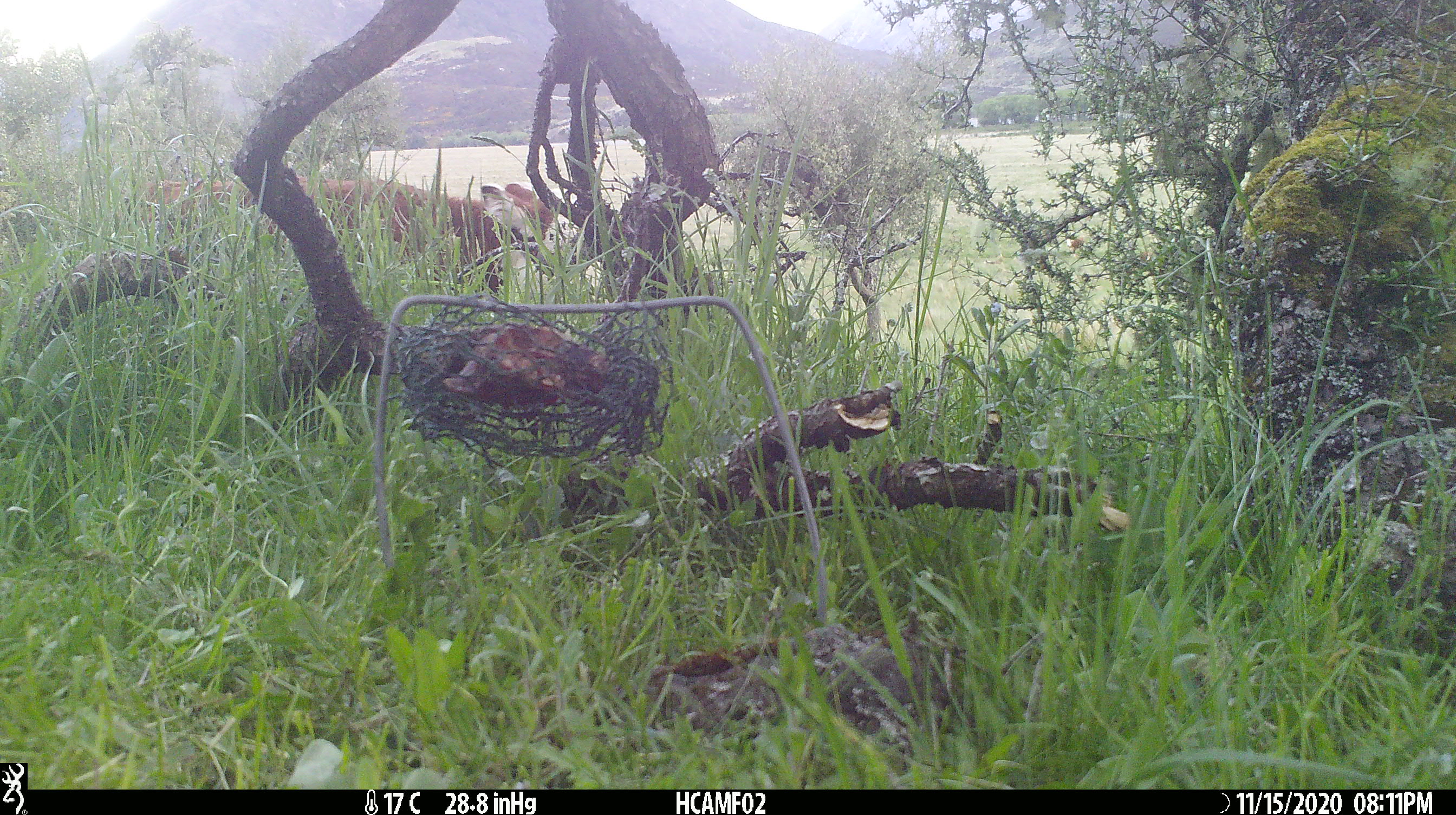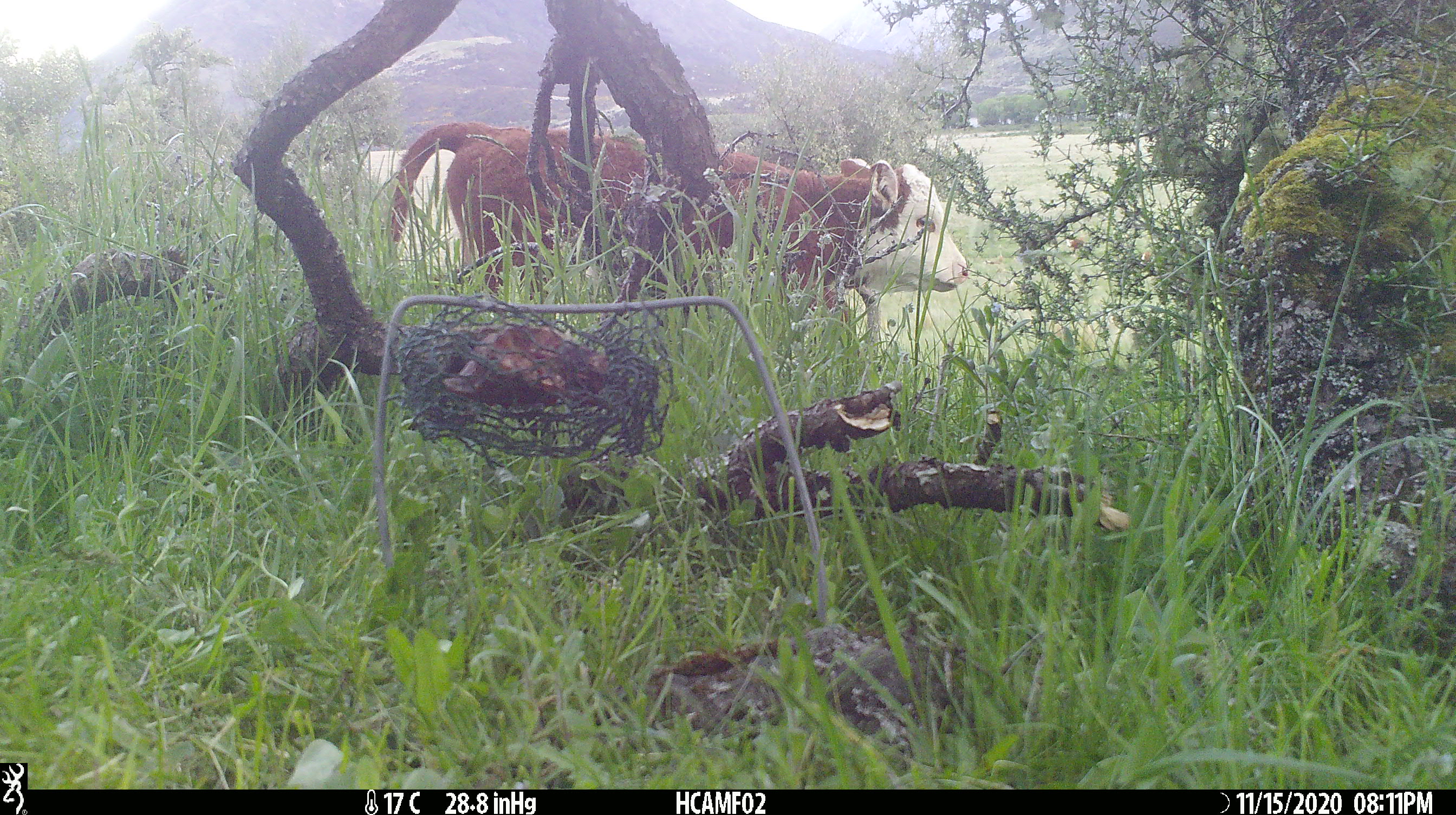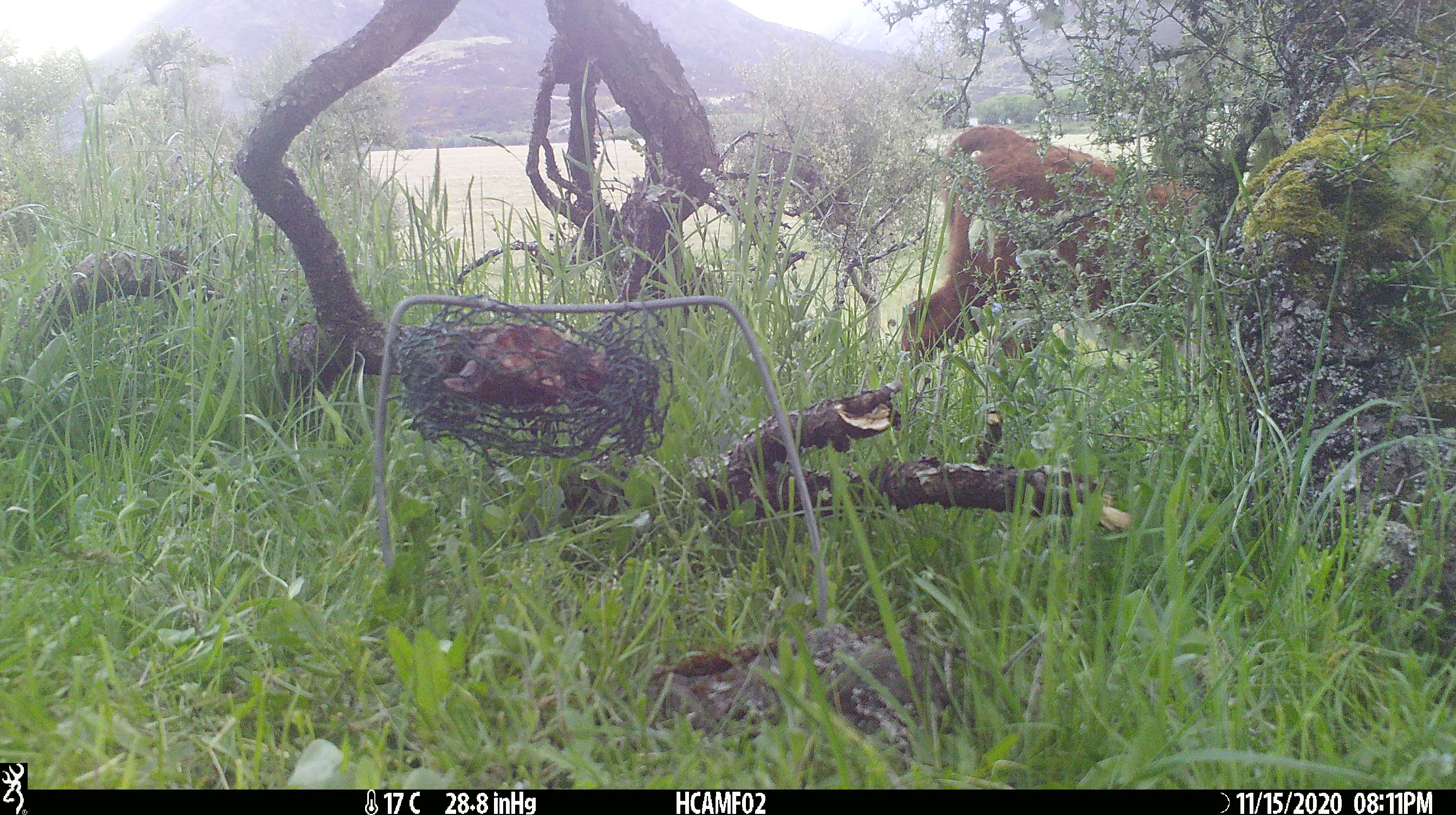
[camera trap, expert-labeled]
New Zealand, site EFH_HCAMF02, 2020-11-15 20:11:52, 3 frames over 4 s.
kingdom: Animalia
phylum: Chordata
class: Mammalia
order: Artiodactyla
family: Bovidae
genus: Bos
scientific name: Bos taurus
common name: domestic cow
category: cow